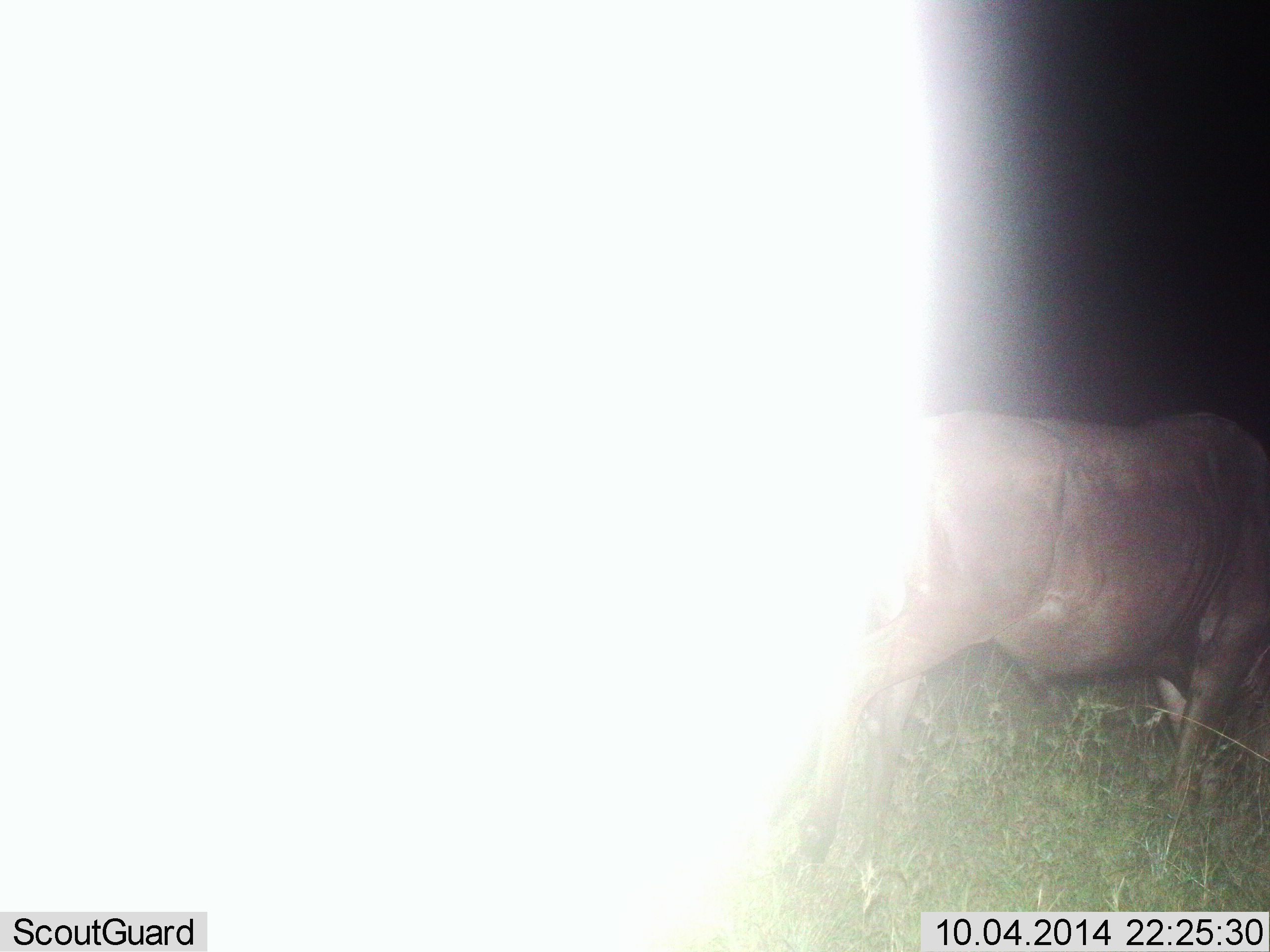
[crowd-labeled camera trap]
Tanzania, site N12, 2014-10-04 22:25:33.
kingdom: Animalia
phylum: Chordata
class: Mammalia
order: Artiodactyla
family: Bovidae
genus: Connochaetes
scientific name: Connochaetes taurinus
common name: blue wildebeest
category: wildebeest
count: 1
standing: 70%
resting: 0%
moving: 30%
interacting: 0%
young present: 0%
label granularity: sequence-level